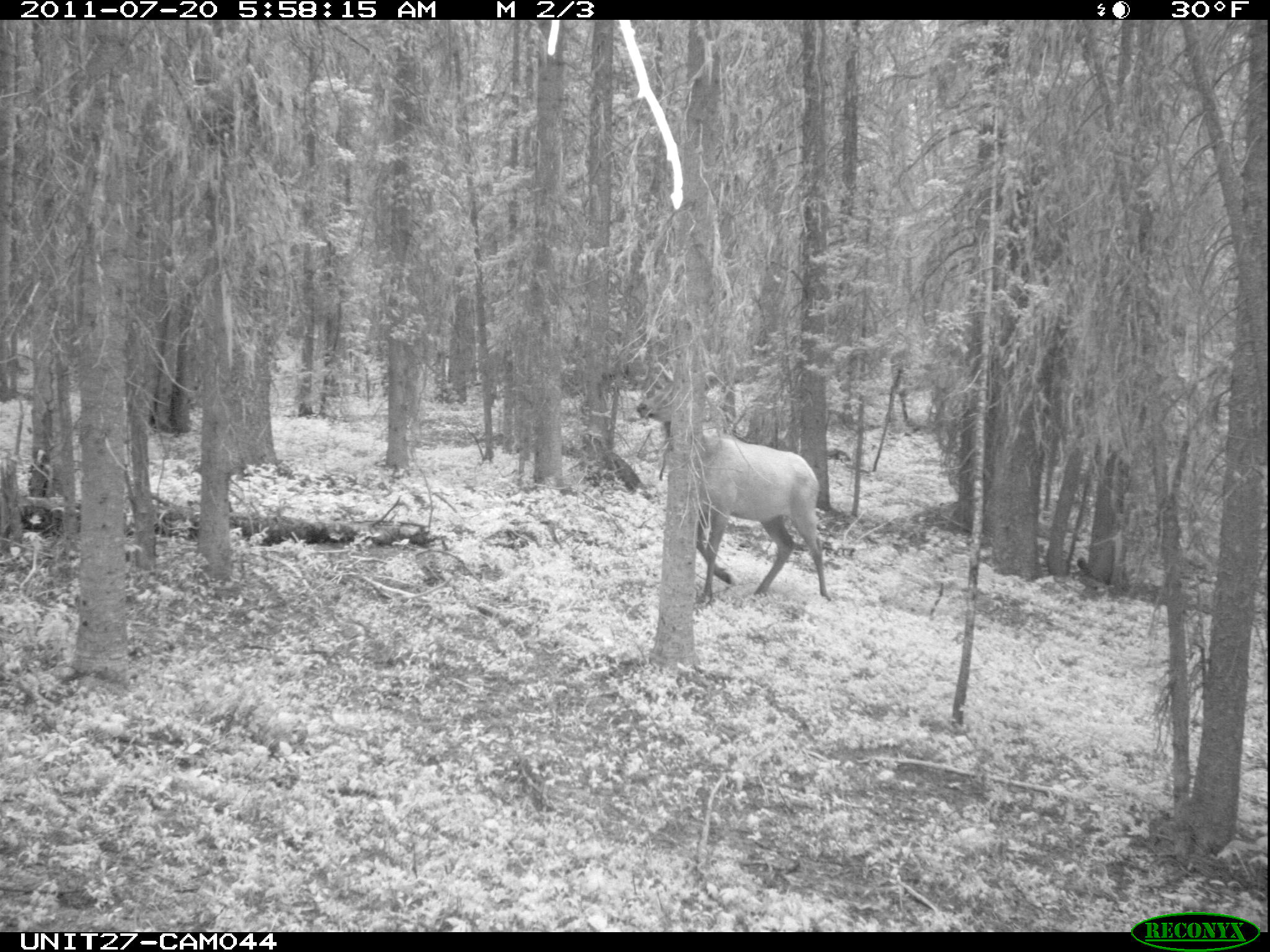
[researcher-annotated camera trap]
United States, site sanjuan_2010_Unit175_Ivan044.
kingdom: Animalia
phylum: Chordata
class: Mammalia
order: Artiodactyla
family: Cervidae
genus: Cervus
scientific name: Cervus elaphus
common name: red deer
Cervus elaphus (red deer).